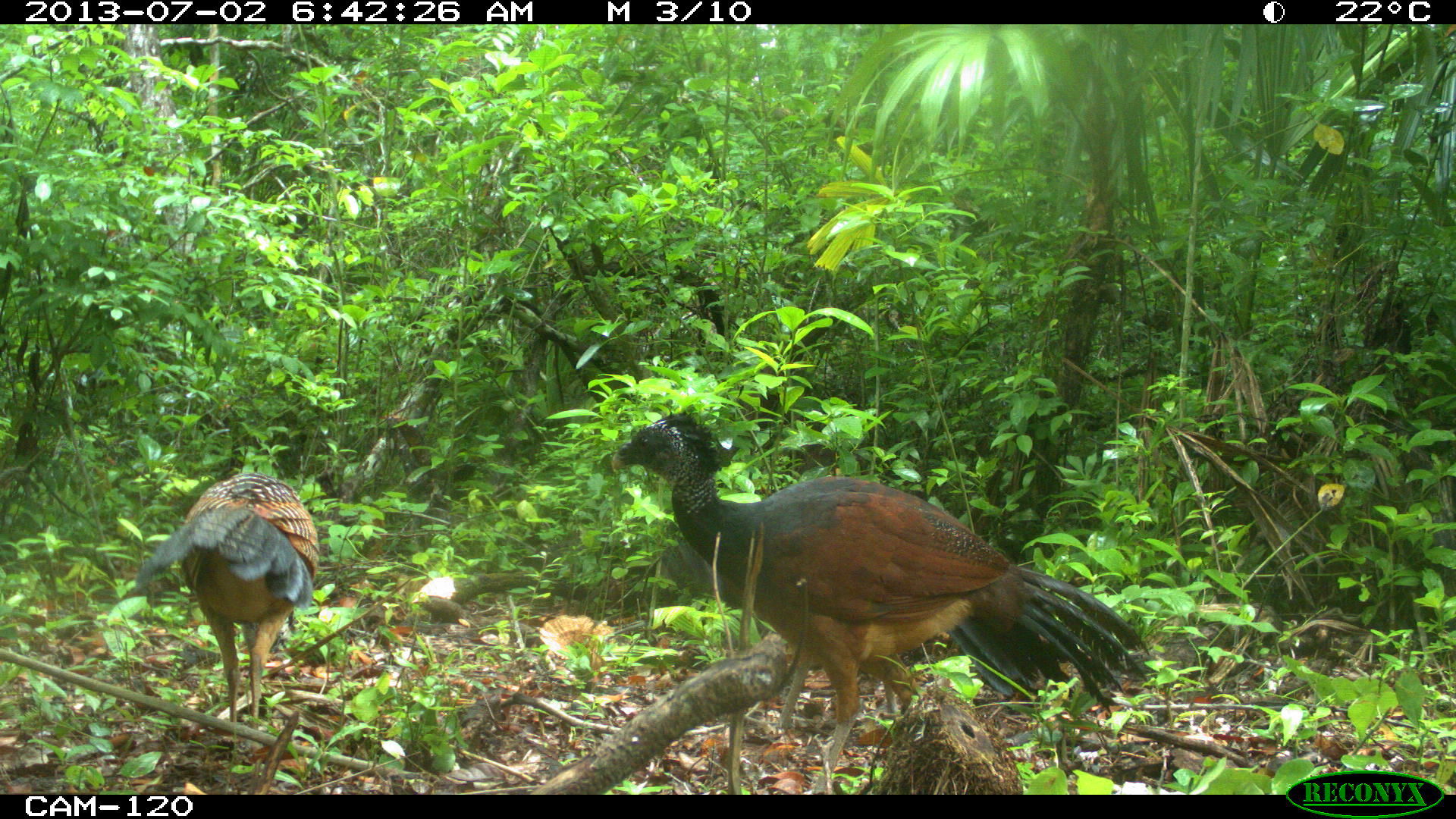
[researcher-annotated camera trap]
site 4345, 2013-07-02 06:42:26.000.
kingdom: Animalia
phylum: Chordata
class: Aves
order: Galliformes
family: Cracidae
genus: Crax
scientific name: Crax rubra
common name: great curassow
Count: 3.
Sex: female.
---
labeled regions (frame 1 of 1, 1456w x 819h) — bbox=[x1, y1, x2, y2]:
crax rubra: bbox=[611, 411, 1149, 794]; bbox=[133, 472, 320, 730]